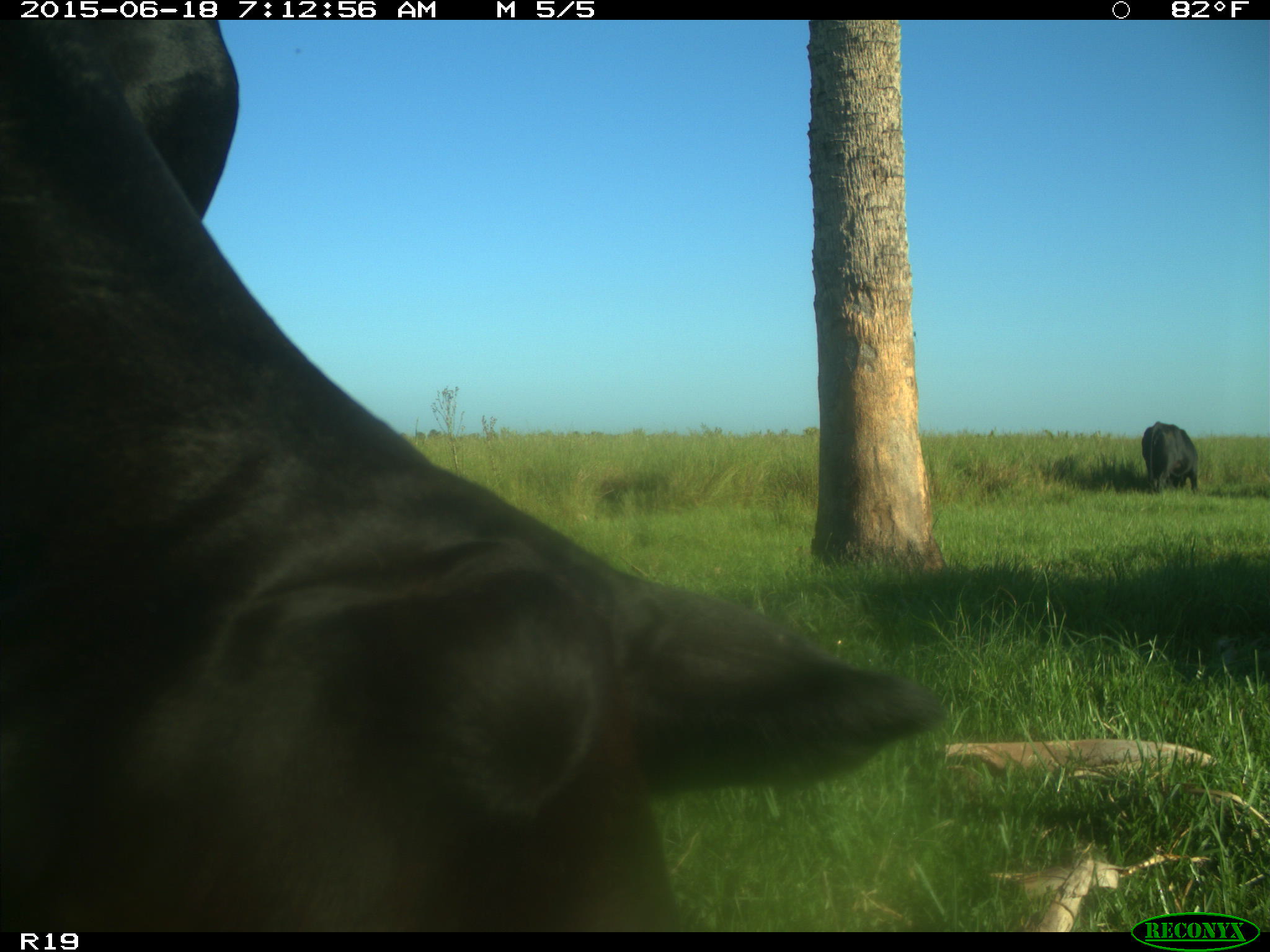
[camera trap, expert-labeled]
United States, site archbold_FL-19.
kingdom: Animalia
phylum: Chordata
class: Mammalia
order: Artiodactyla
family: Bovidae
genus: Bos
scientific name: Bos taurus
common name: domestic cow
Bos taurus (domestic cow).